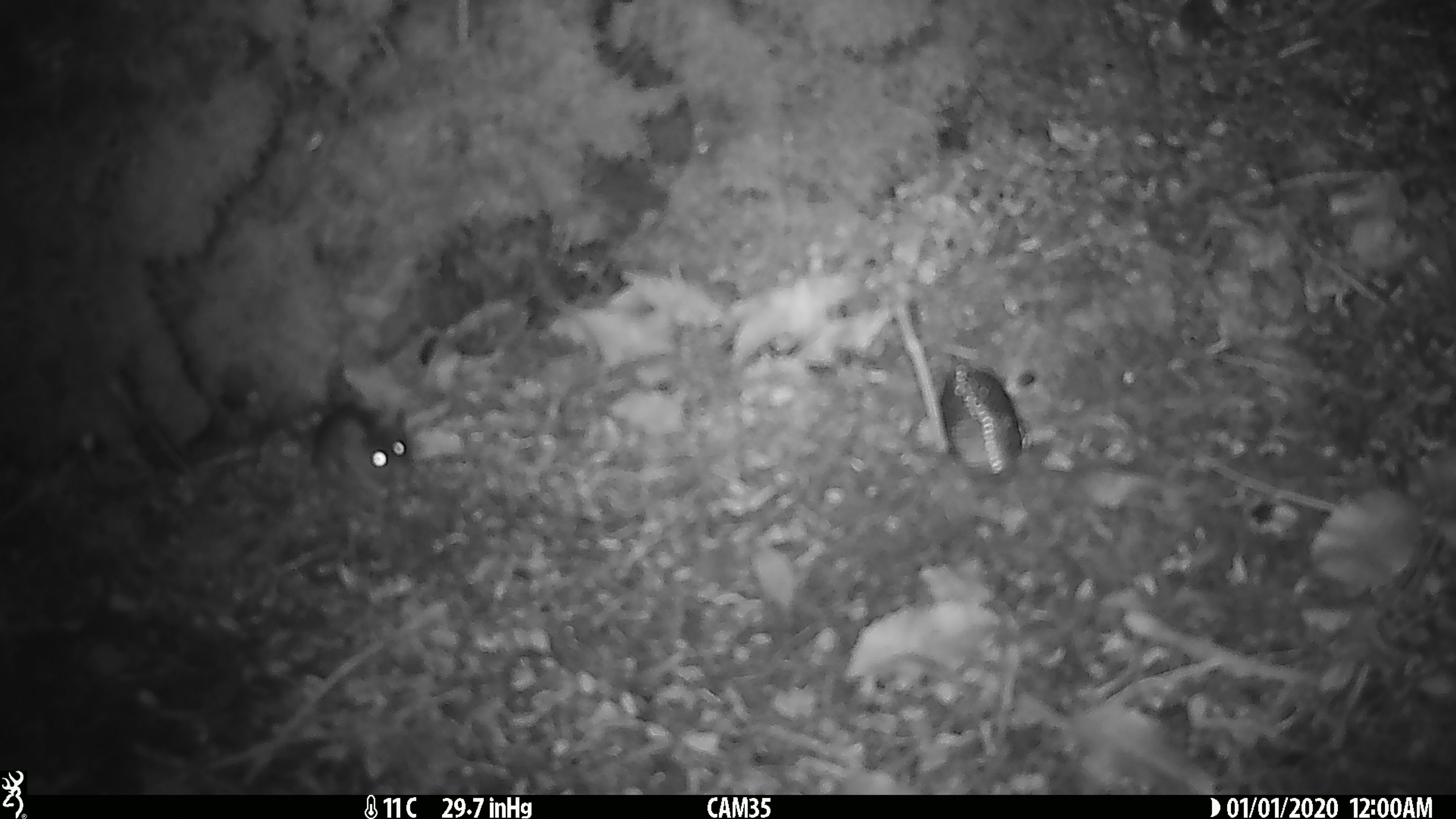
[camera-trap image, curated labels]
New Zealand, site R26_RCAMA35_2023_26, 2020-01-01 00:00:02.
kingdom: Animalia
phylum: Chordata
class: Mammalia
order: Rodentia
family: Muridae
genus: Mus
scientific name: Mus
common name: mouse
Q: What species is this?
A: Mouse (Mus).